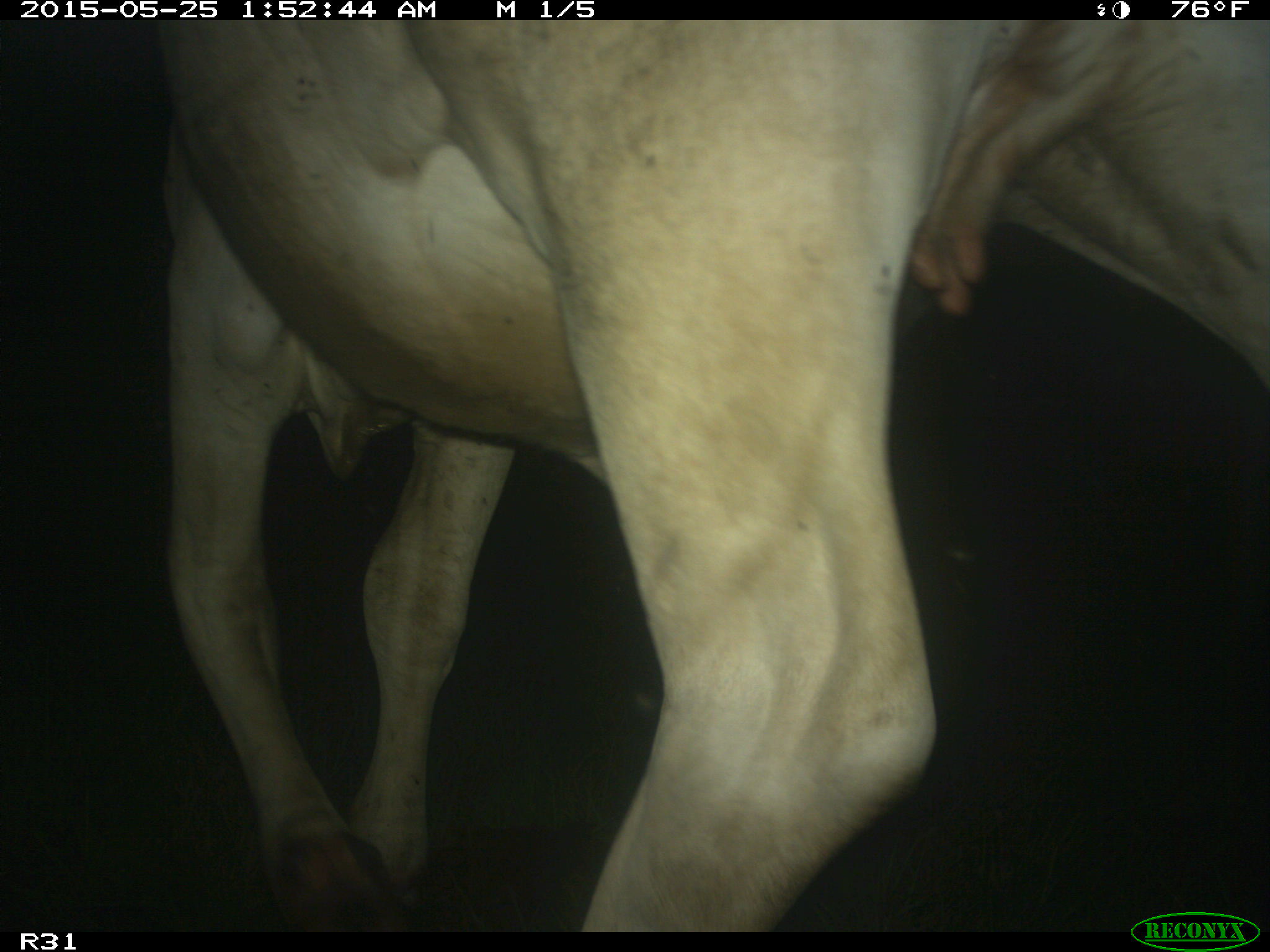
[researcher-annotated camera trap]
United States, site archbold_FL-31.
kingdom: Animalia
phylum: Chordata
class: Mammalia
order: Artiodactyla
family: Bovidae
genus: Bos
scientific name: Bos taurus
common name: domestic cow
Bos taurus (domestic cow).